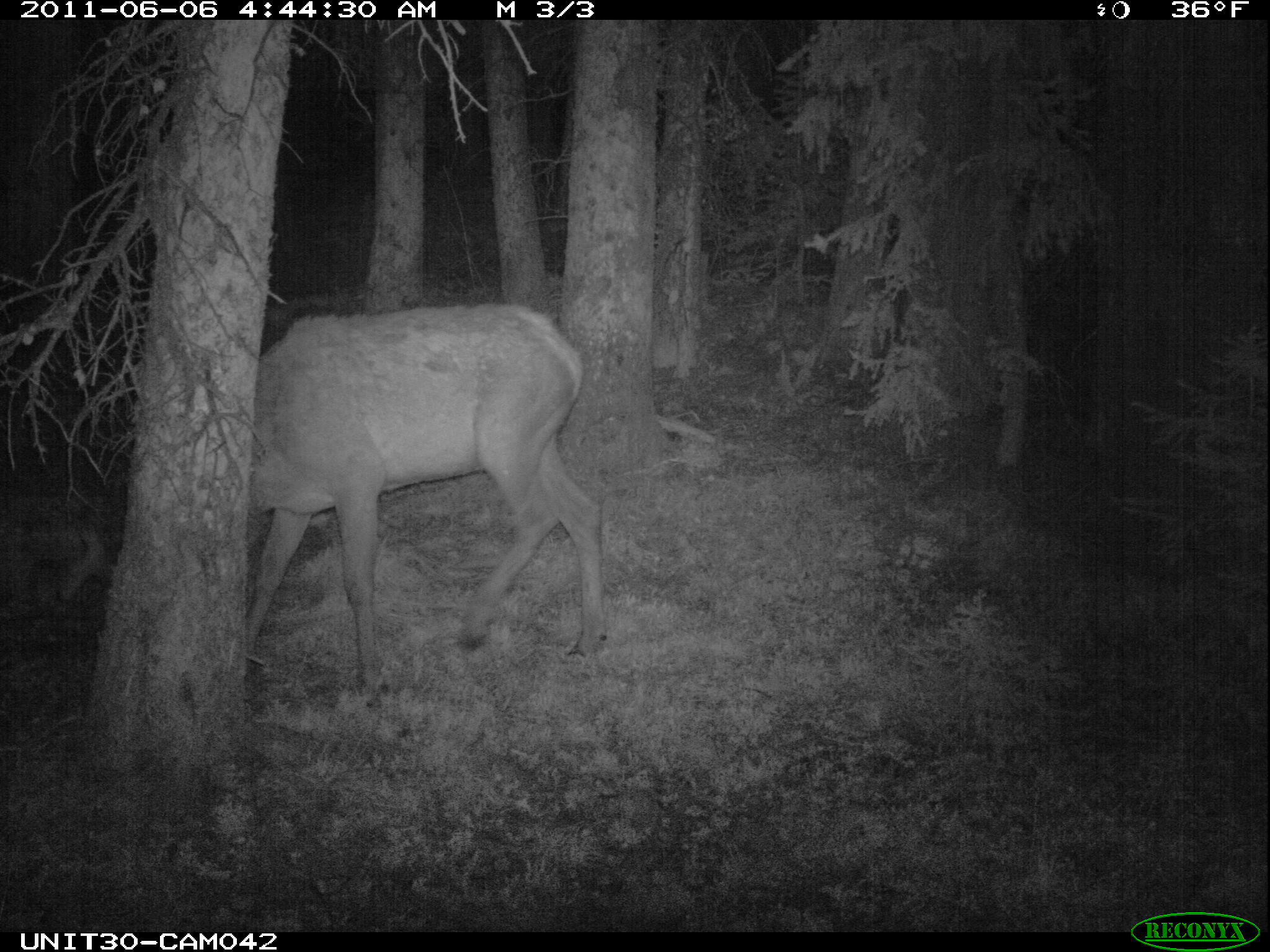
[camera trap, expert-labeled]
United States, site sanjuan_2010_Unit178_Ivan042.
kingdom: Animalia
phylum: Chordata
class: Mammalia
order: Artiodactyla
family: Cervidae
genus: Cervus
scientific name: Cervus elaphus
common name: red deer